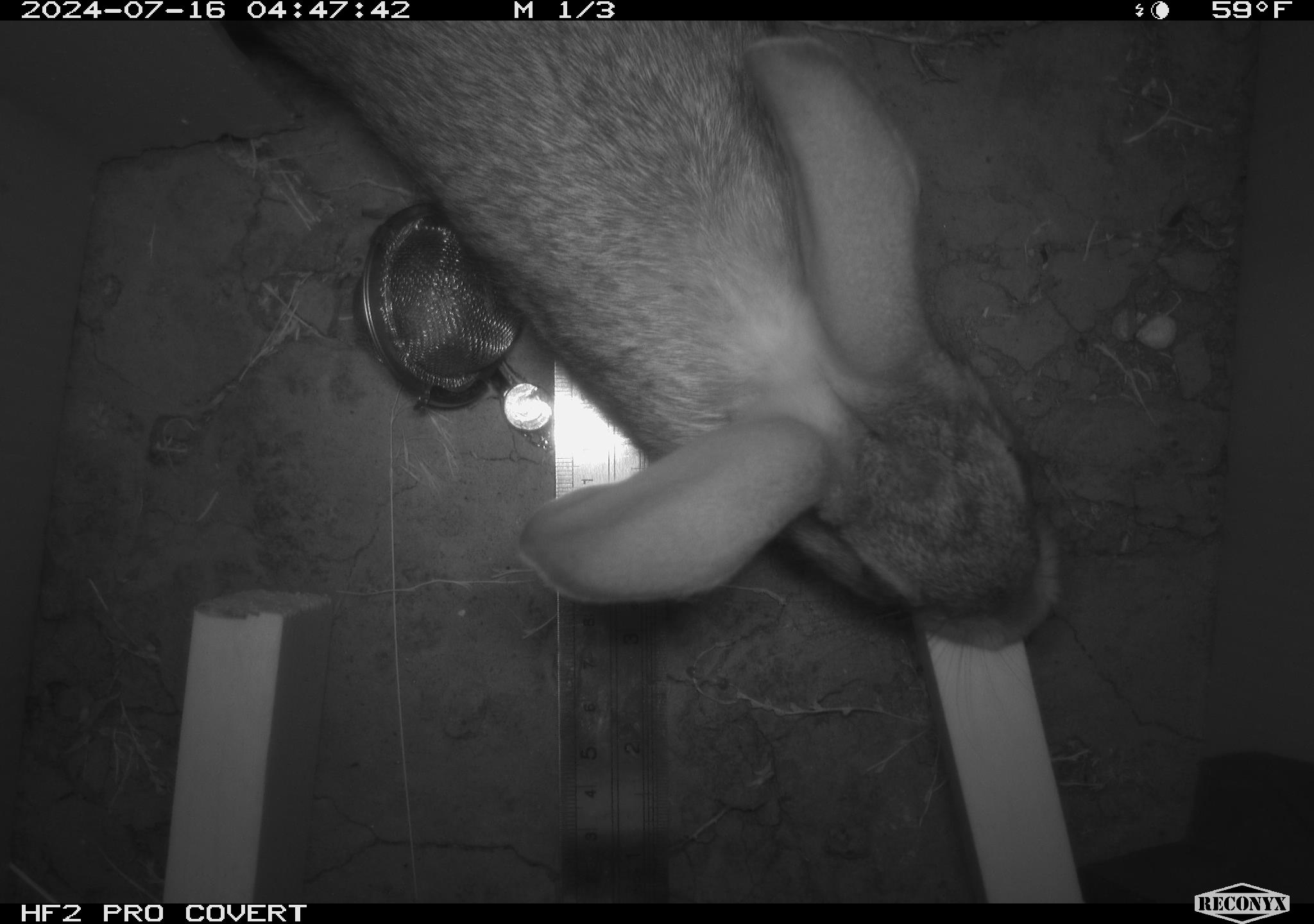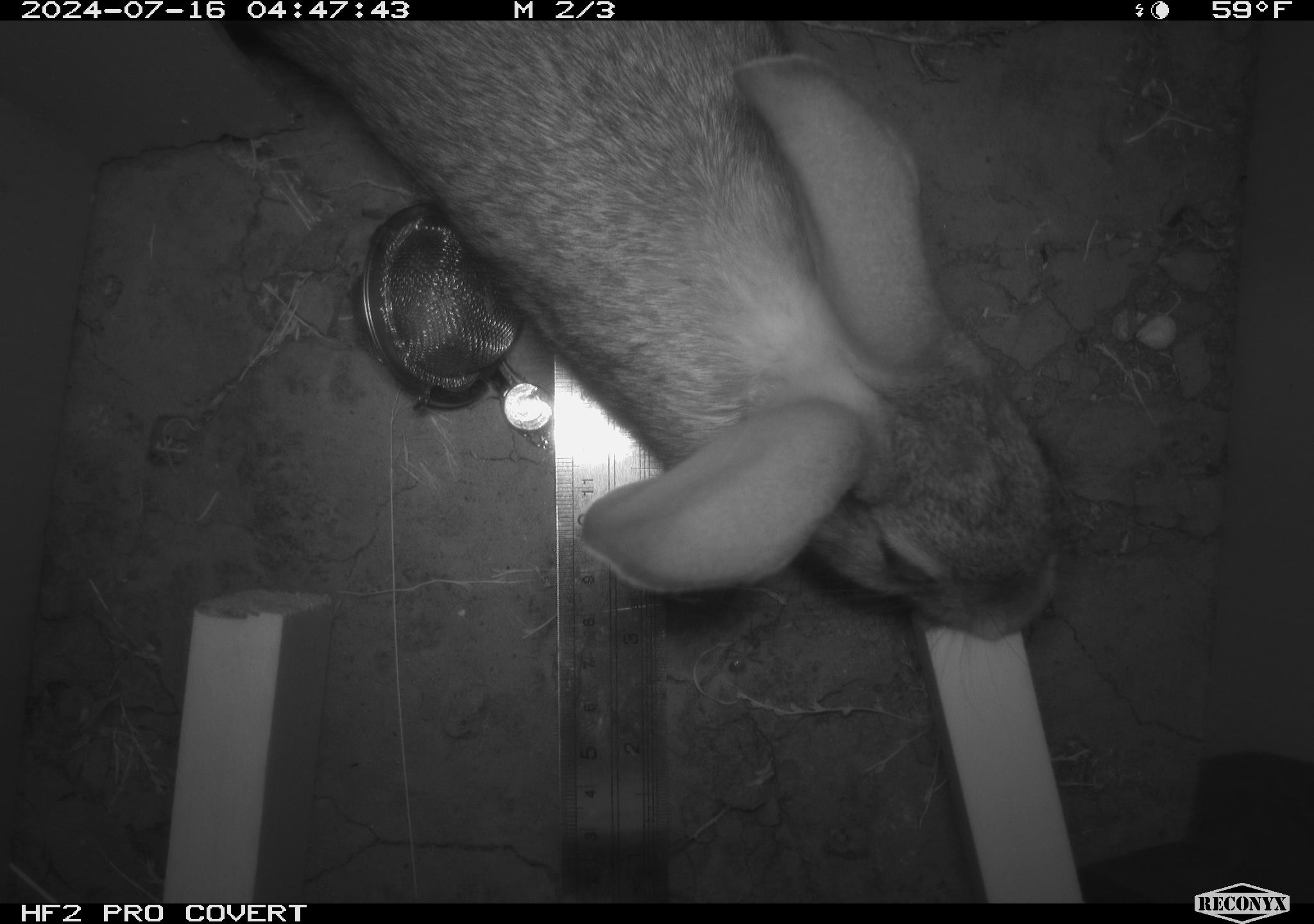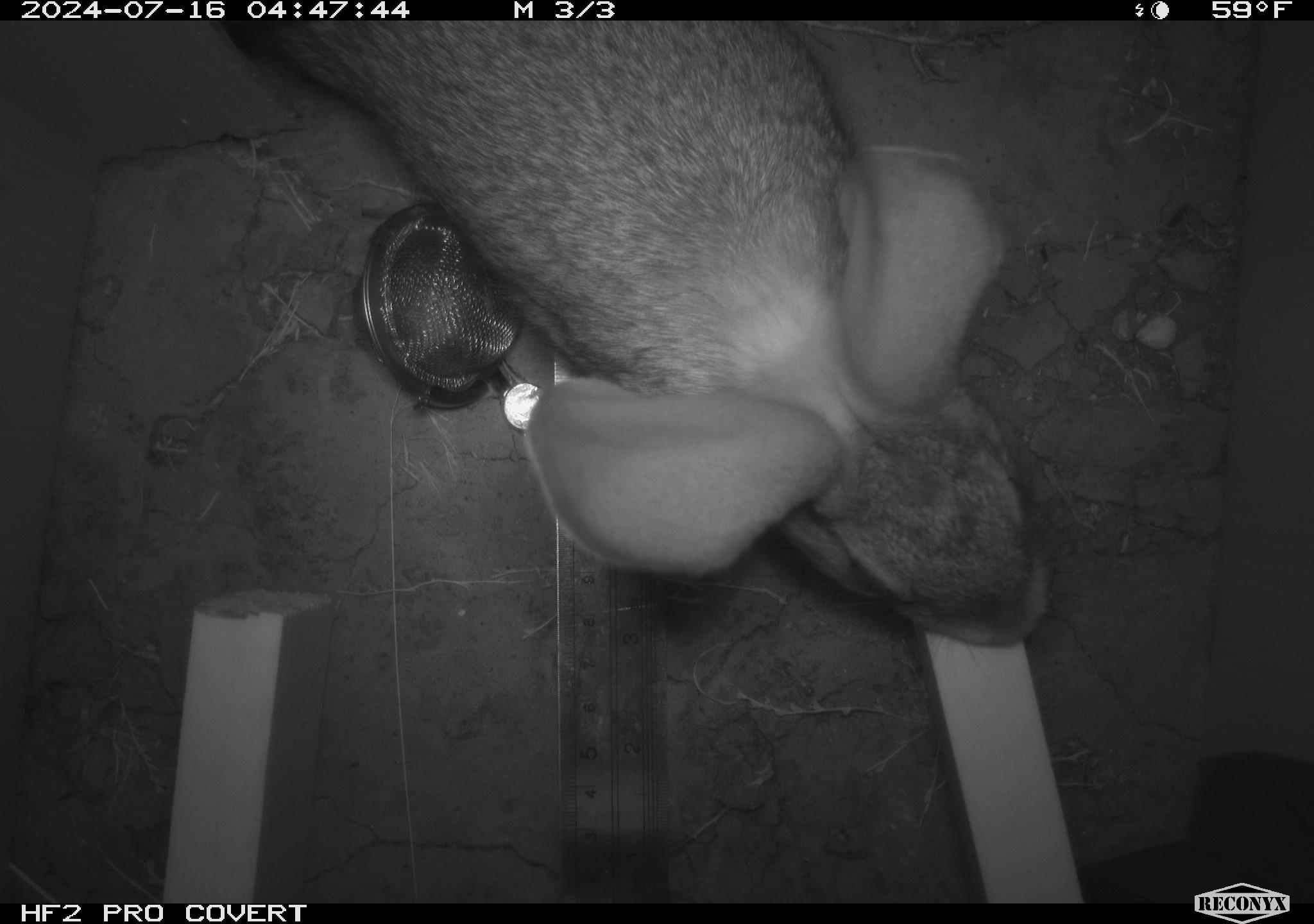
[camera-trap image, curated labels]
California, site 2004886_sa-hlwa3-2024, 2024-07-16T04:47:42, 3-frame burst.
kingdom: Animalia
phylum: Chordata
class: Mammalia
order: Lagomorpha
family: Leporidae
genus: Sylvilagus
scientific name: Sylvilagus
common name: cottontail rabbits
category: sylvilagus species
Sylvilagus species (cottontail rabbits) (Sylvilagus).